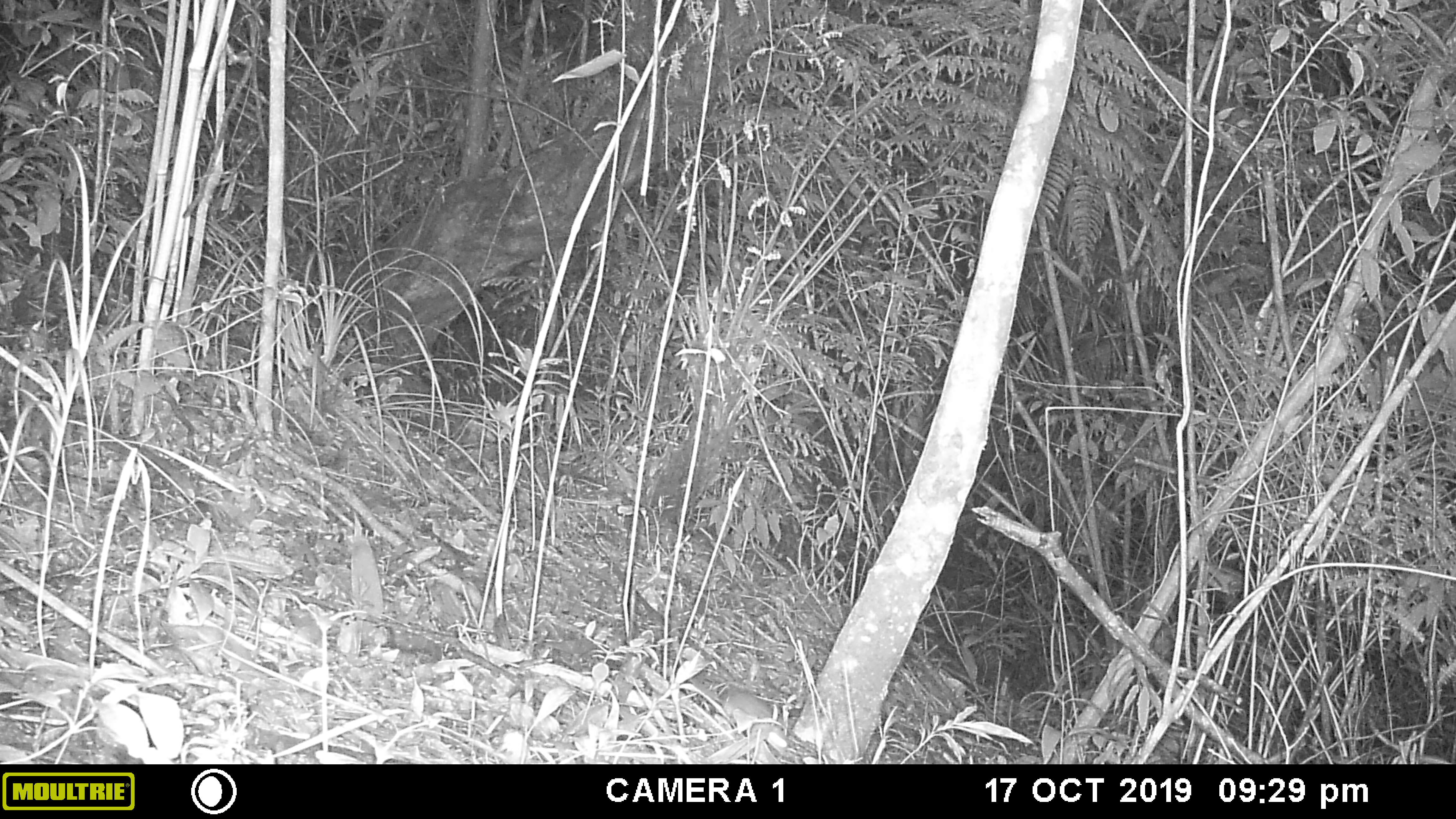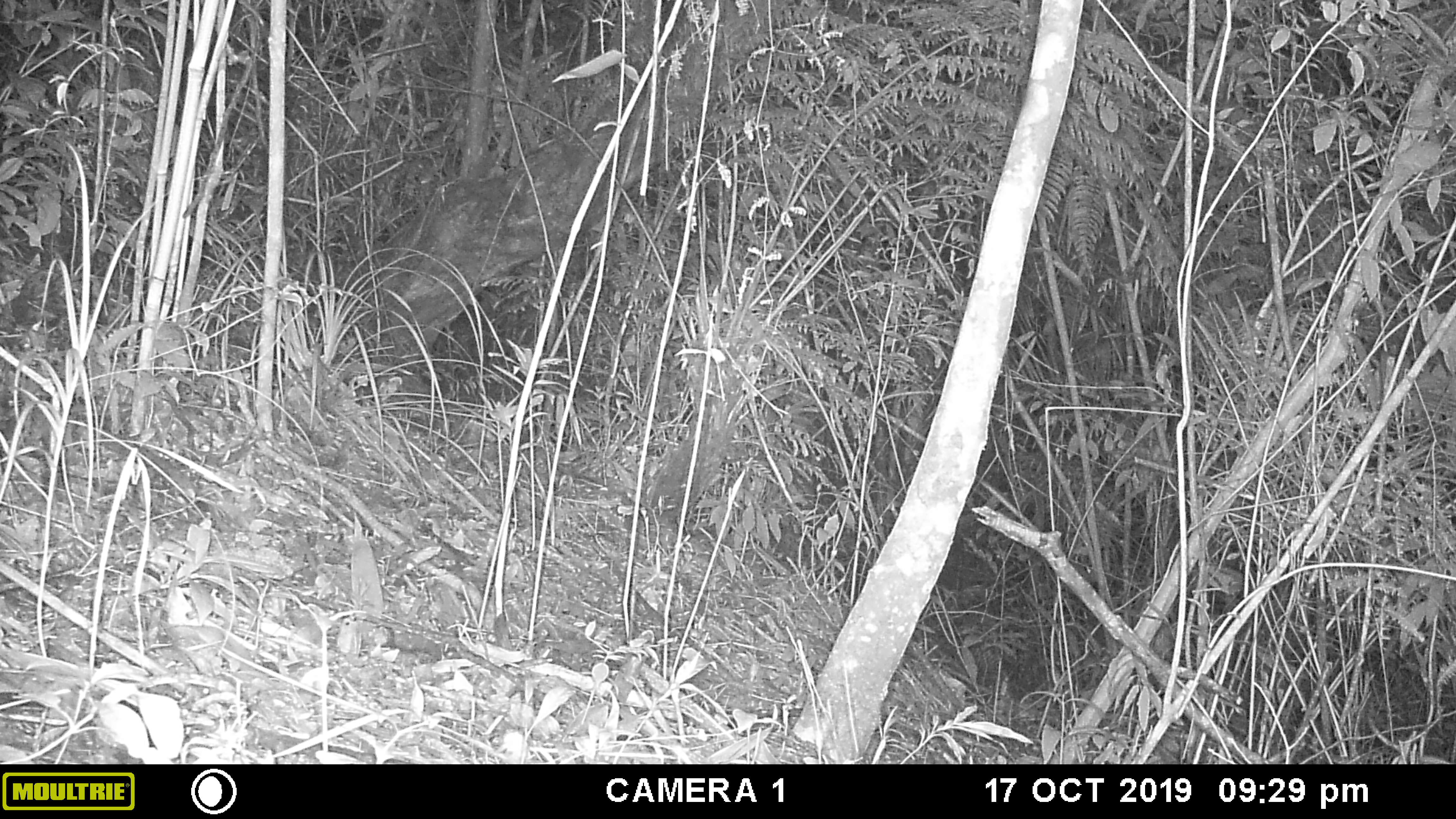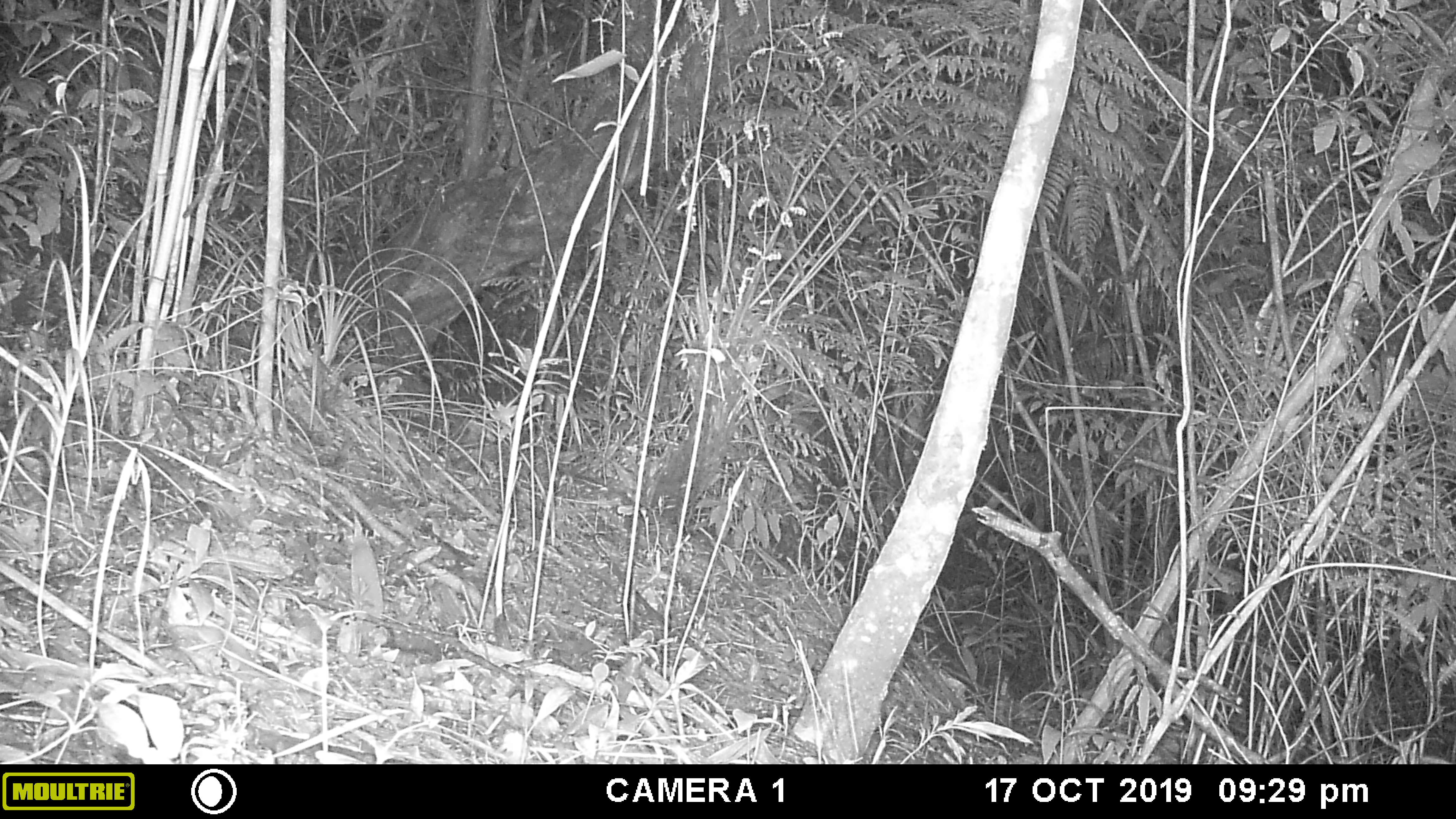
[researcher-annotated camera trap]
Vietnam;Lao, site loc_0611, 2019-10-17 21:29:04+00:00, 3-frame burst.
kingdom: Animalia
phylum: Chordata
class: Mammalia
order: Rodentia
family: Muridae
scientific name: Muridae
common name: old-world mice and rats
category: unidentified murid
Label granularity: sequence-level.